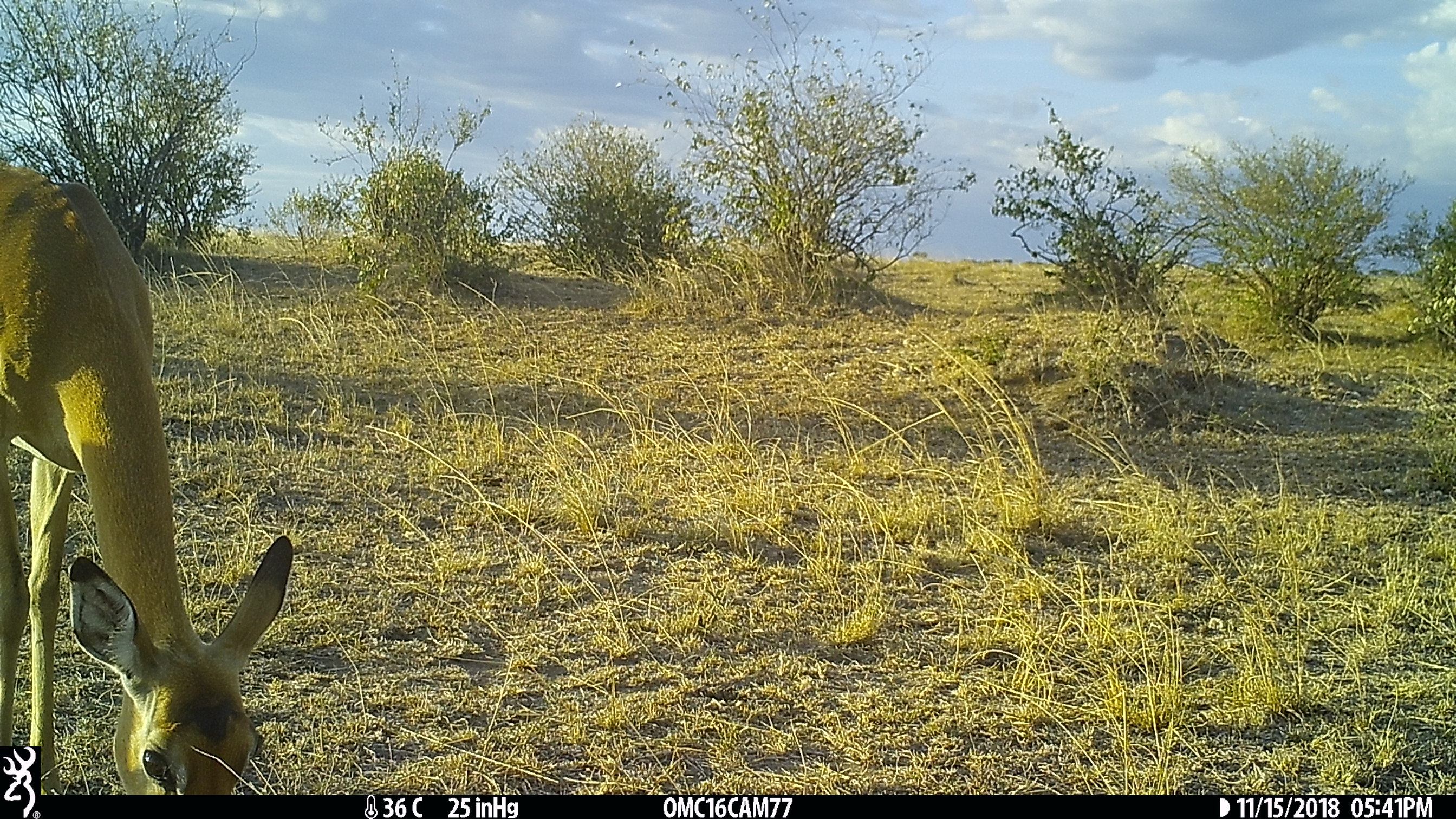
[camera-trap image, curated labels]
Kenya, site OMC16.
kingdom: Animalia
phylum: Chordata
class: Mammalia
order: Artiodactyla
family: Bovidae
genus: Aepyceros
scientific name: Aepyceros melampus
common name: impala